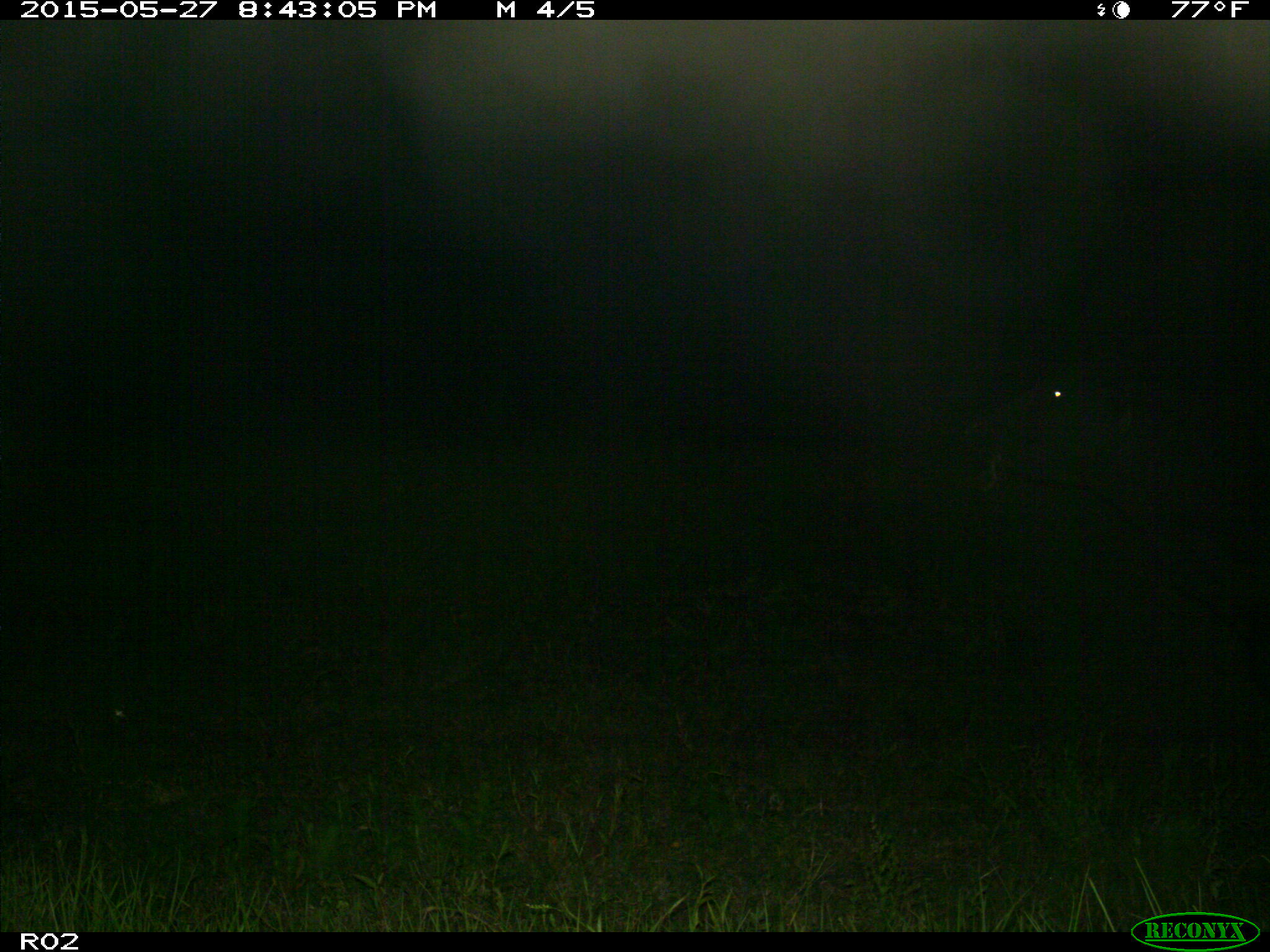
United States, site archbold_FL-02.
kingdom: Animalia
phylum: Chordata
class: Mammalia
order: Artiodactyla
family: Bovidae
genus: Bos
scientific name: Bos taurus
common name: domestic cow